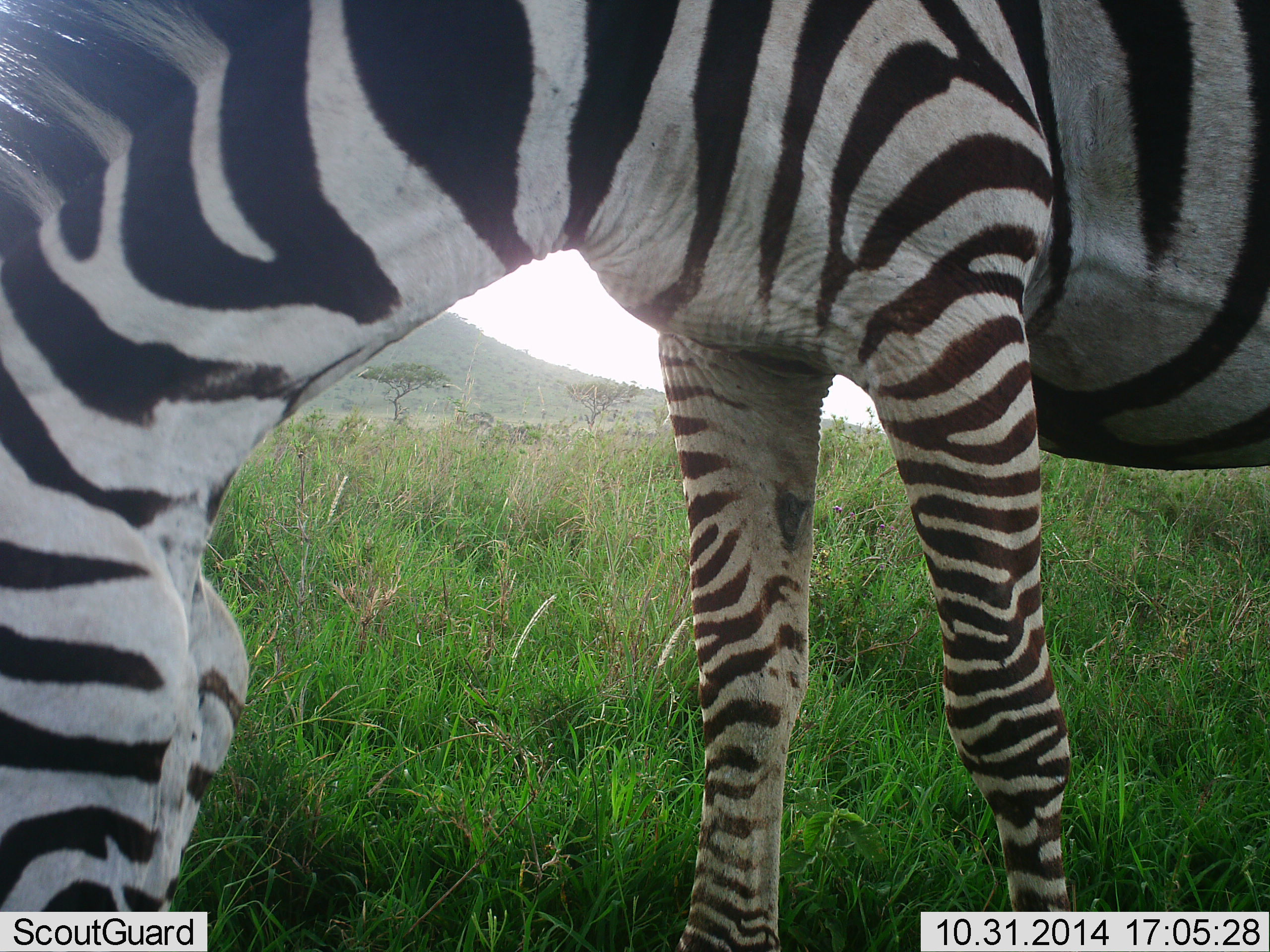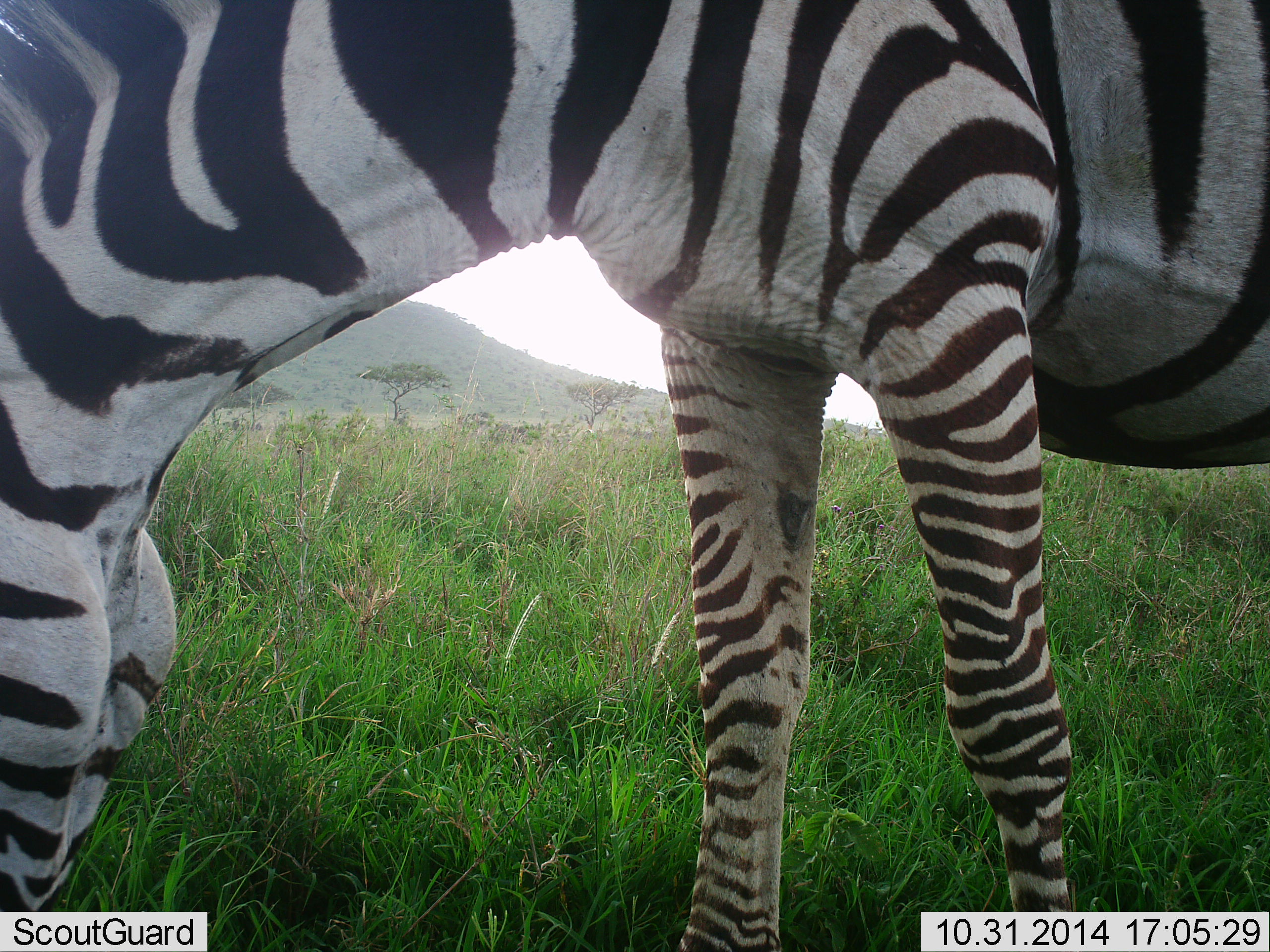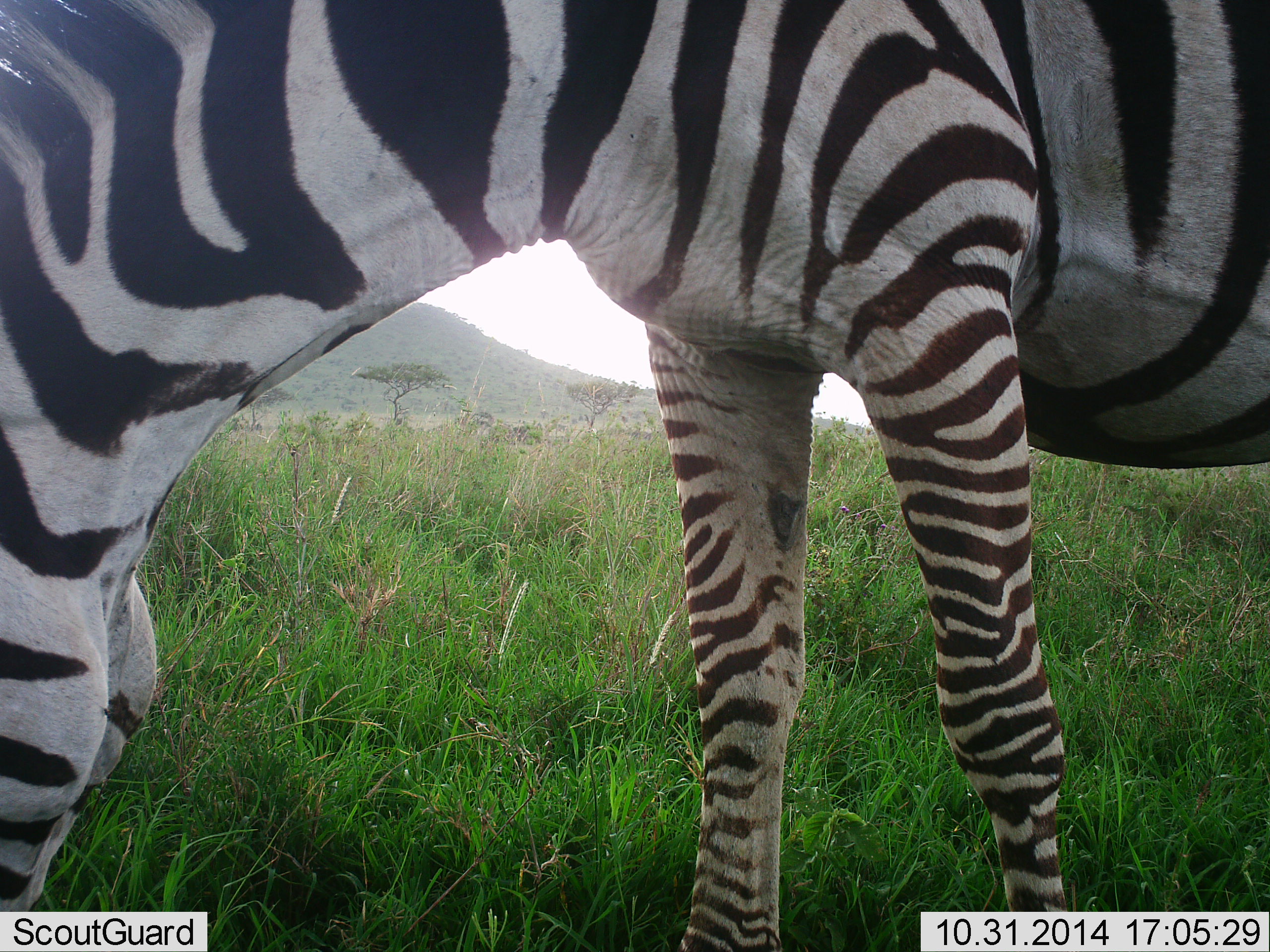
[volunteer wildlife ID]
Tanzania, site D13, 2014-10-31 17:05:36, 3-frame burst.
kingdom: Animalia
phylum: Chordata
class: Mammalia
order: Perissodactyla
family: Equidae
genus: Equus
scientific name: Equus quagga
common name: plains zebra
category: zebra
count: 1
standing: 30%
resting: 0%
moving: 0%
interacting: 0%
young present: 0%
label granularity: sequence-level